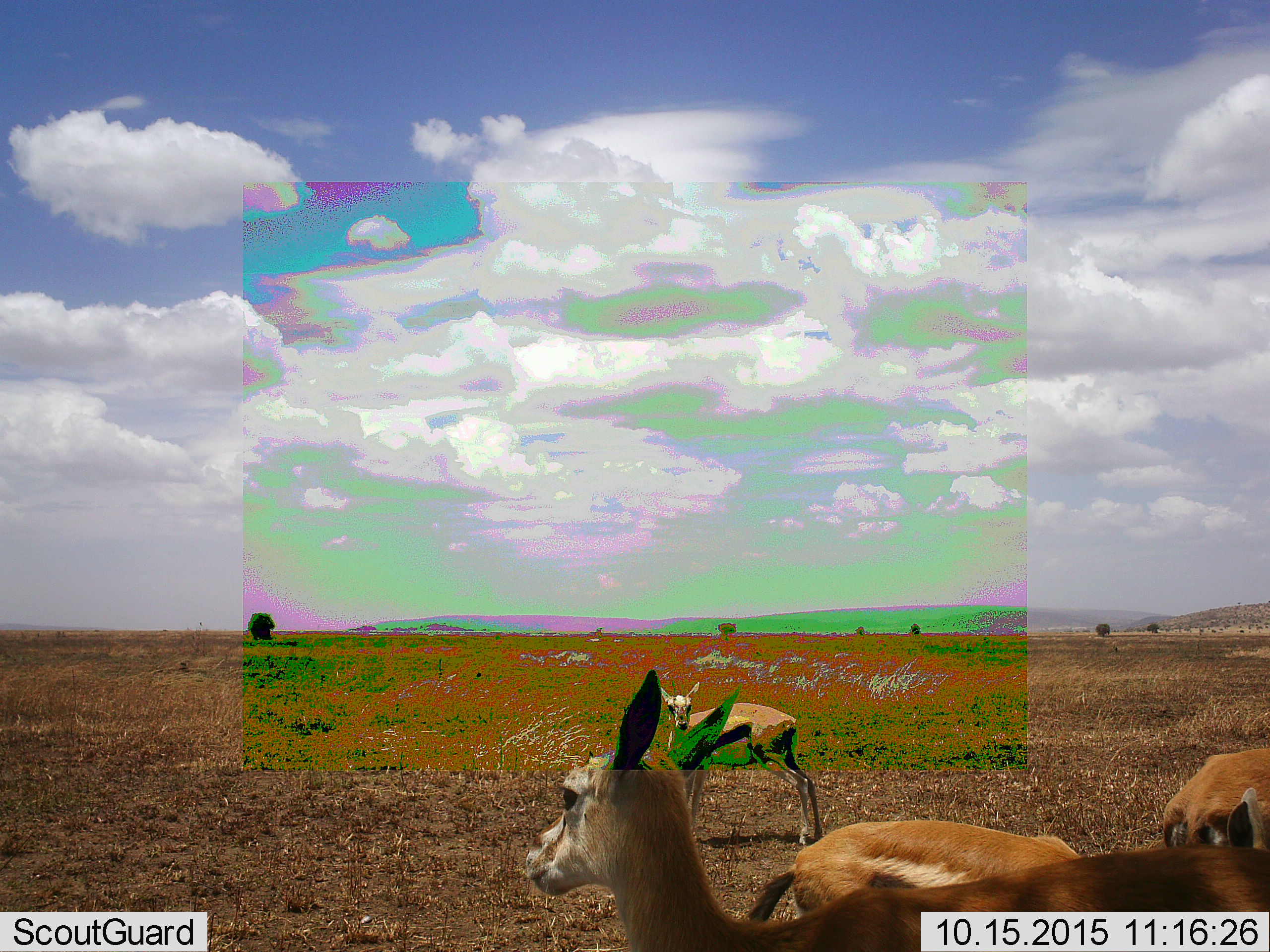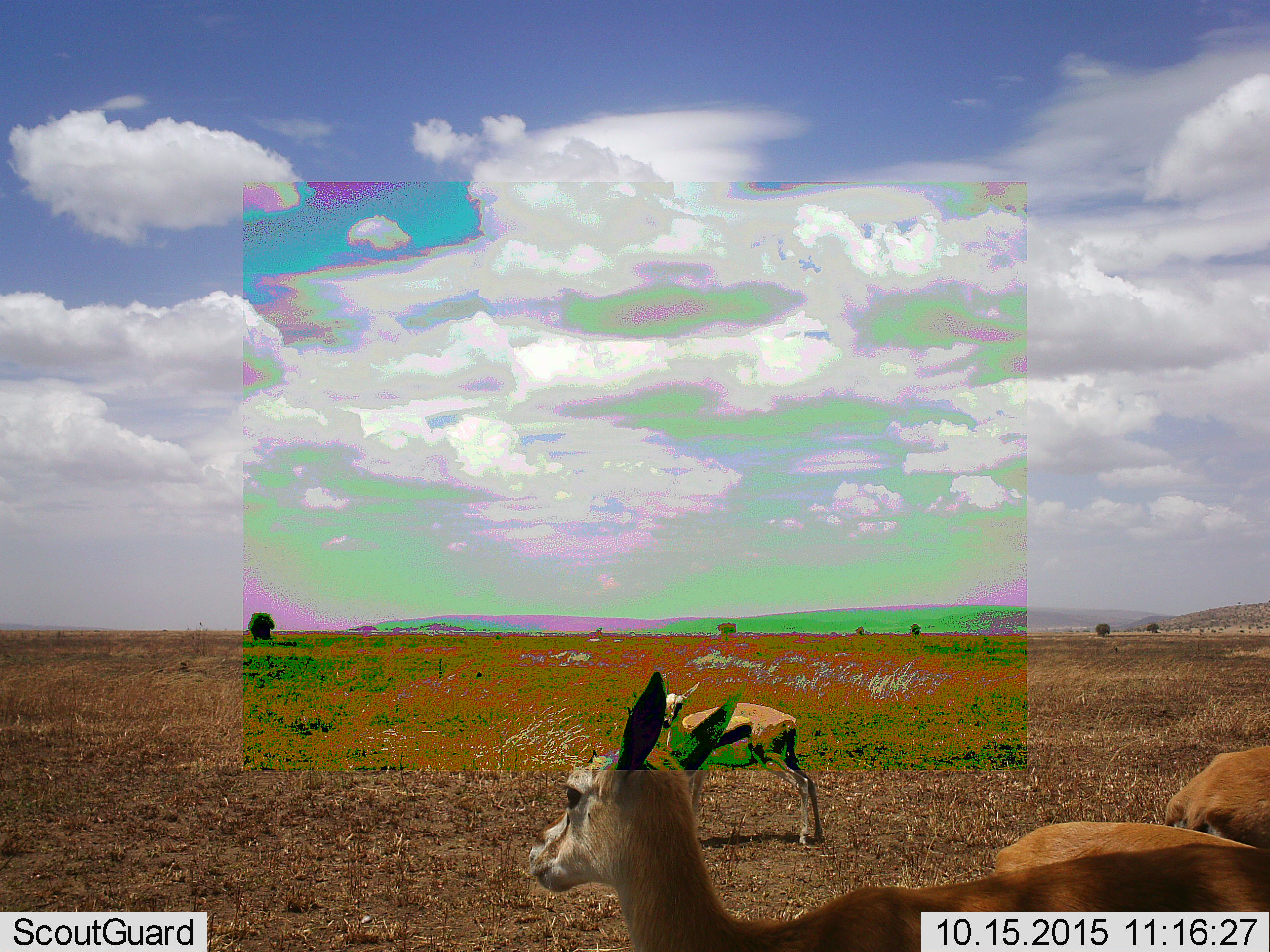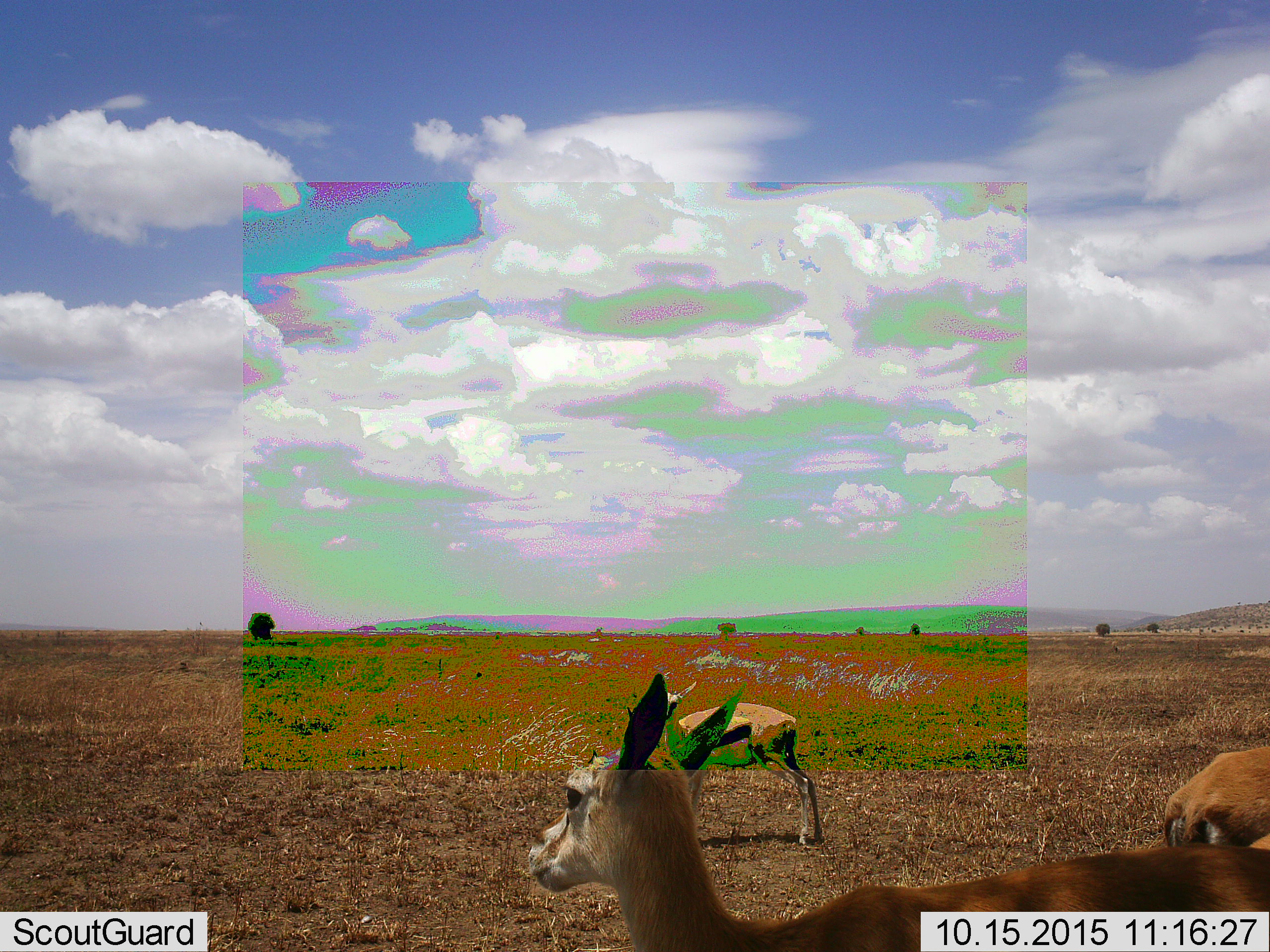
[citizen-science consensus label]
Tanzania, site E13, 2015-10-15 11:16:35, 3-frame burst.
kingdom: Animalia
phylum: Chordata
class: Mammalia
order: Artiodactyla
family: Bovidae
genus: Eudorcas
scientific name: Eudorcas thomsonii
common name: thomson's gazelle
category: gazellethomsons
Gazellethomsons (thomson's gazelle) (Eudorcas thomsonii), count 4. Behavior (volunteer vote fractions): standing 85%, resting 0%, moving 31%, interacting 0%. Young present (vote fraction): 8%. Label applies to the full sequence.